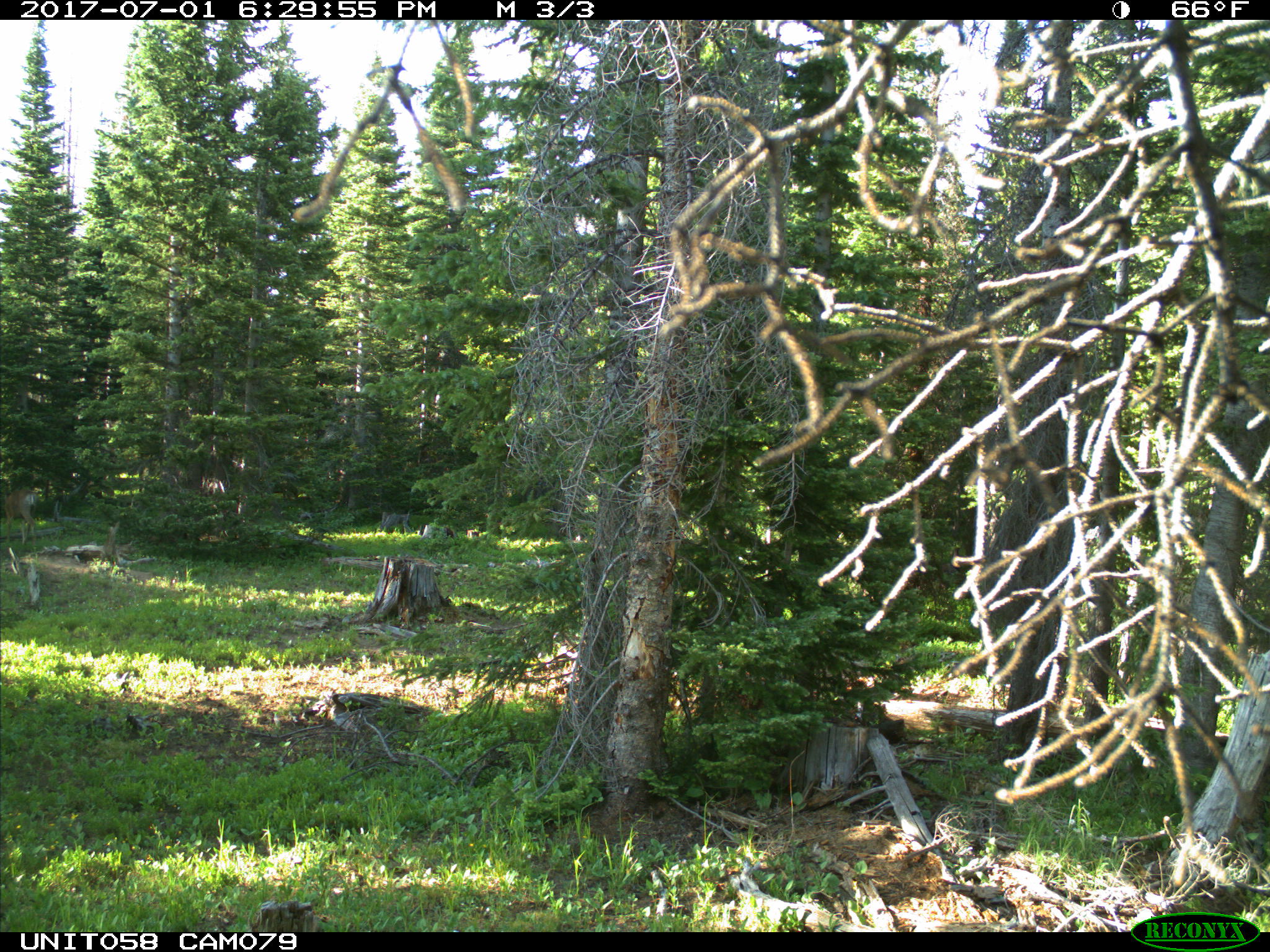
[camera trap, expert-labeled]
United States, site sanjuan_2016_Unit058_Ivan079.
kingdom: Animalia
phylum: Chordata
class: Mammalia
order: Artiodactyla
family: Cervidae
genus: Odocoileus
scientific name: Odocoileus hemionus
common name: mule deer